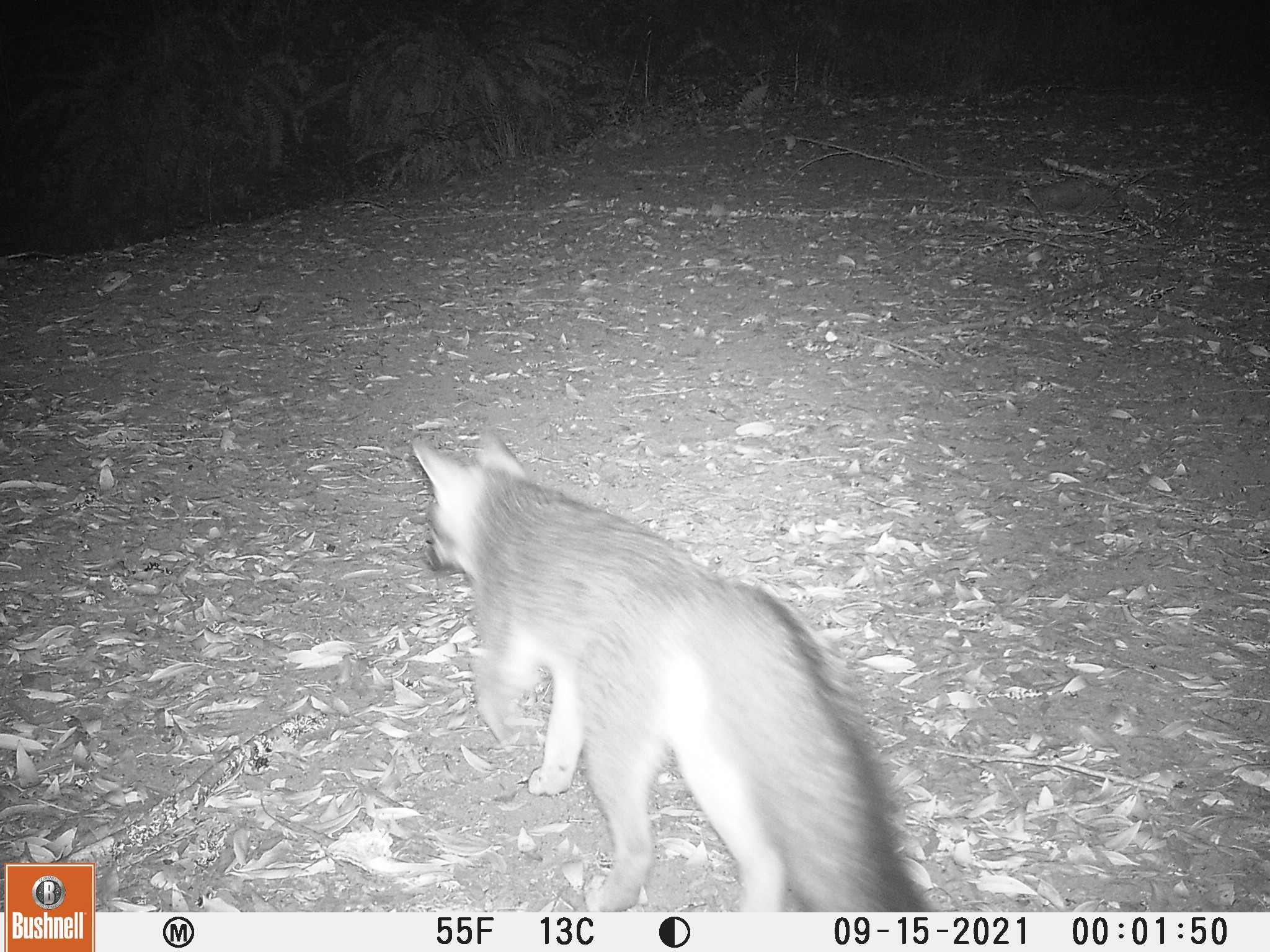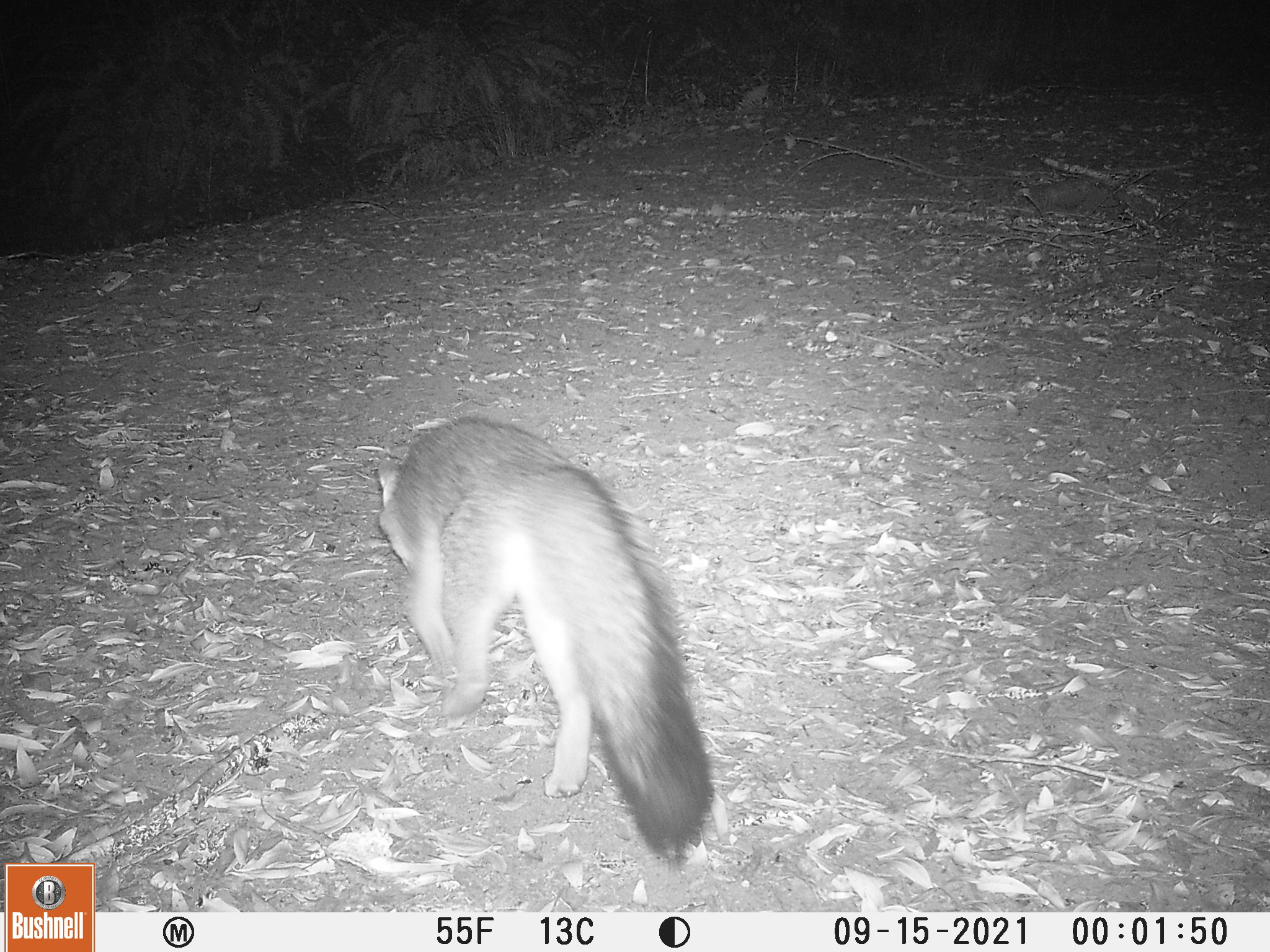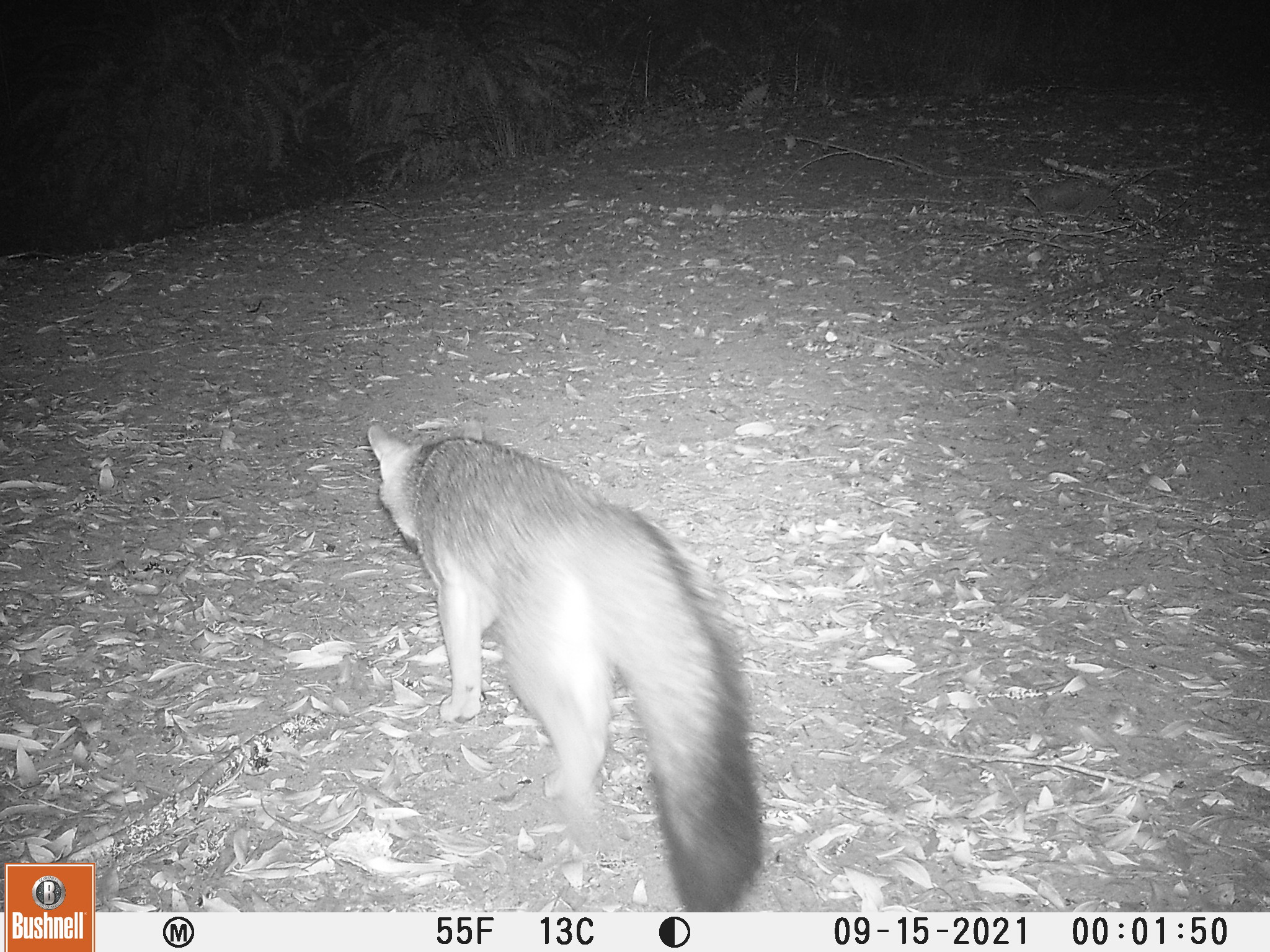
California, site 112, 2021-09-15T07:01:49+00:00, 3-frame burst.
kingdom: Animalia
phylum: Chordata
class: Mammalia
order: Carnivora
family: Canidae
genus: Urocyon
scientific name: Urocyon cinereoargenteus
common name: gray fox